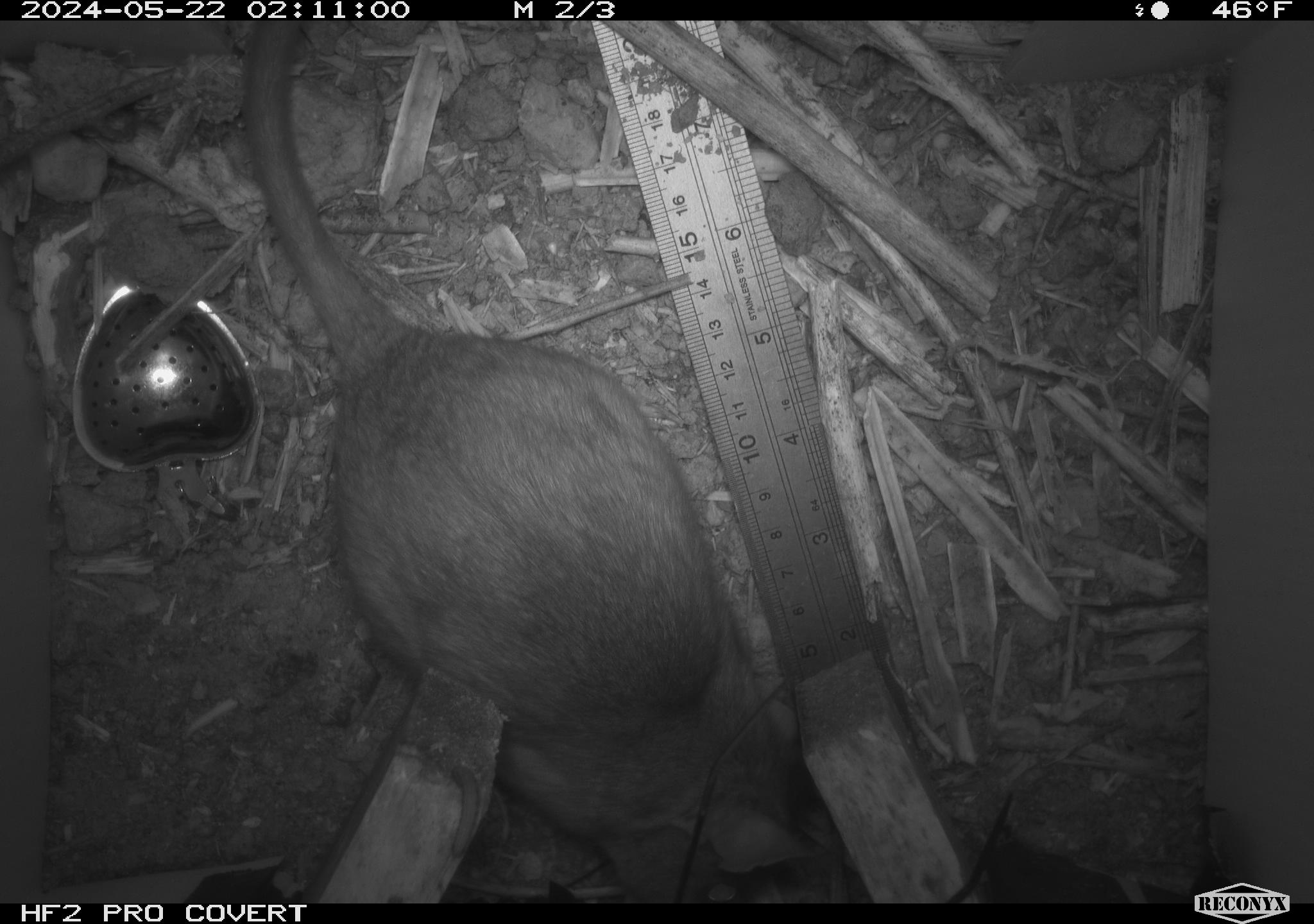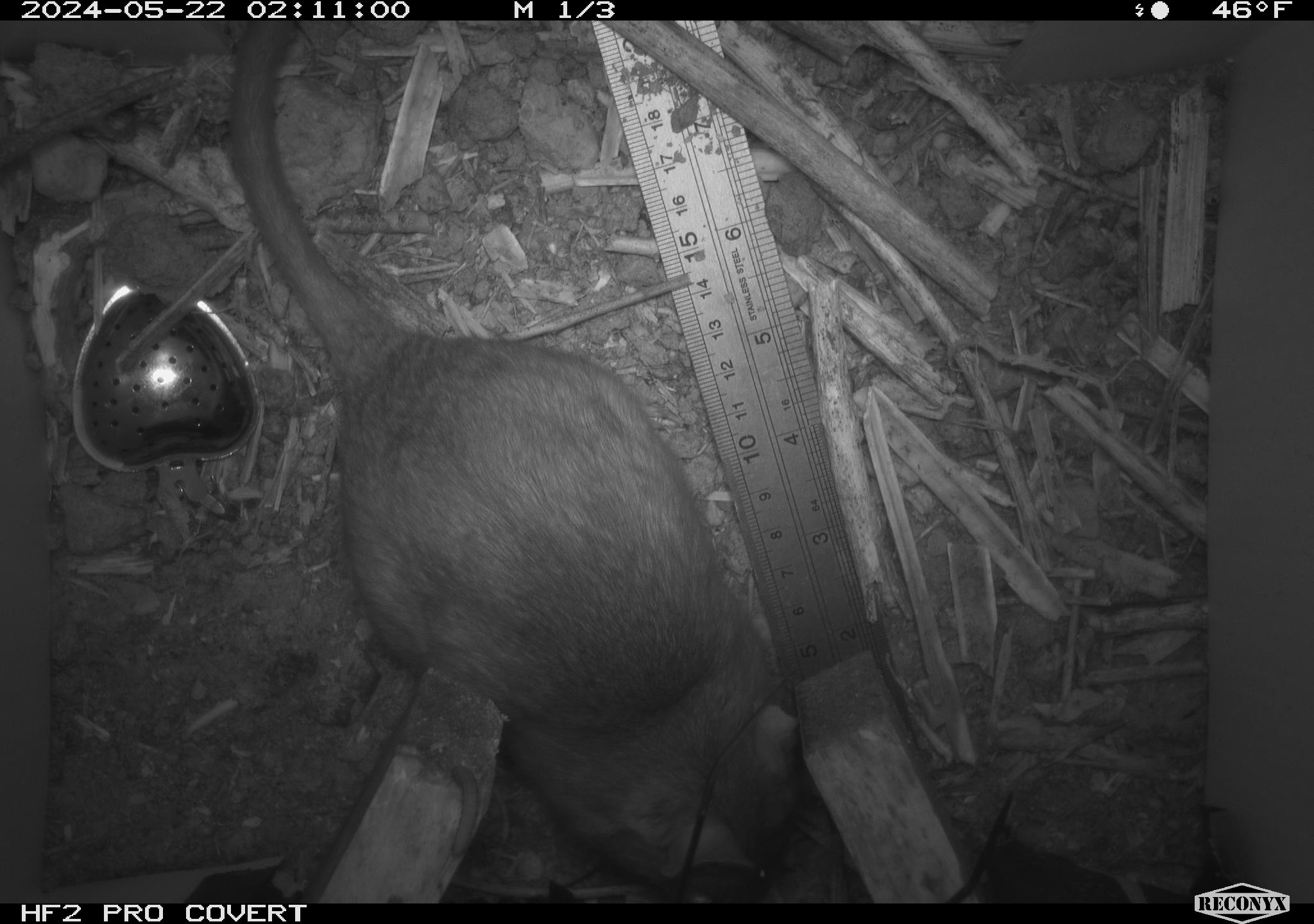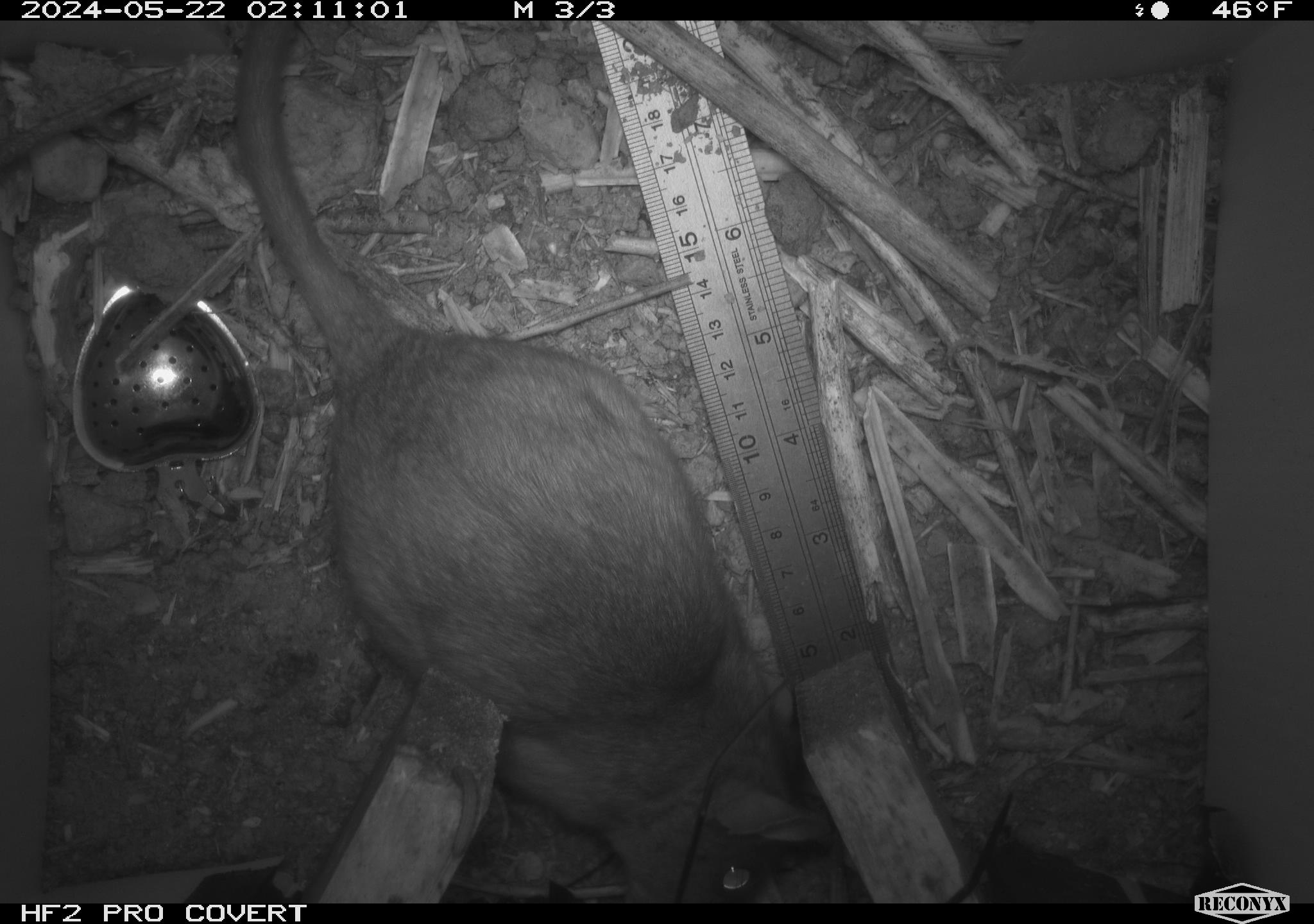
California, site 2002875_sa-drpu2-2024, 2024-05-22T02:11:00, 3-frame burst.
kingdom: Animalia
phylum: Chordata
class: Mammalia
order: Rodentia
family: Cricetidae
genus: Neotoma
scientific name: Neotoma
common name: pack rat or woodrat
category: neotoma species